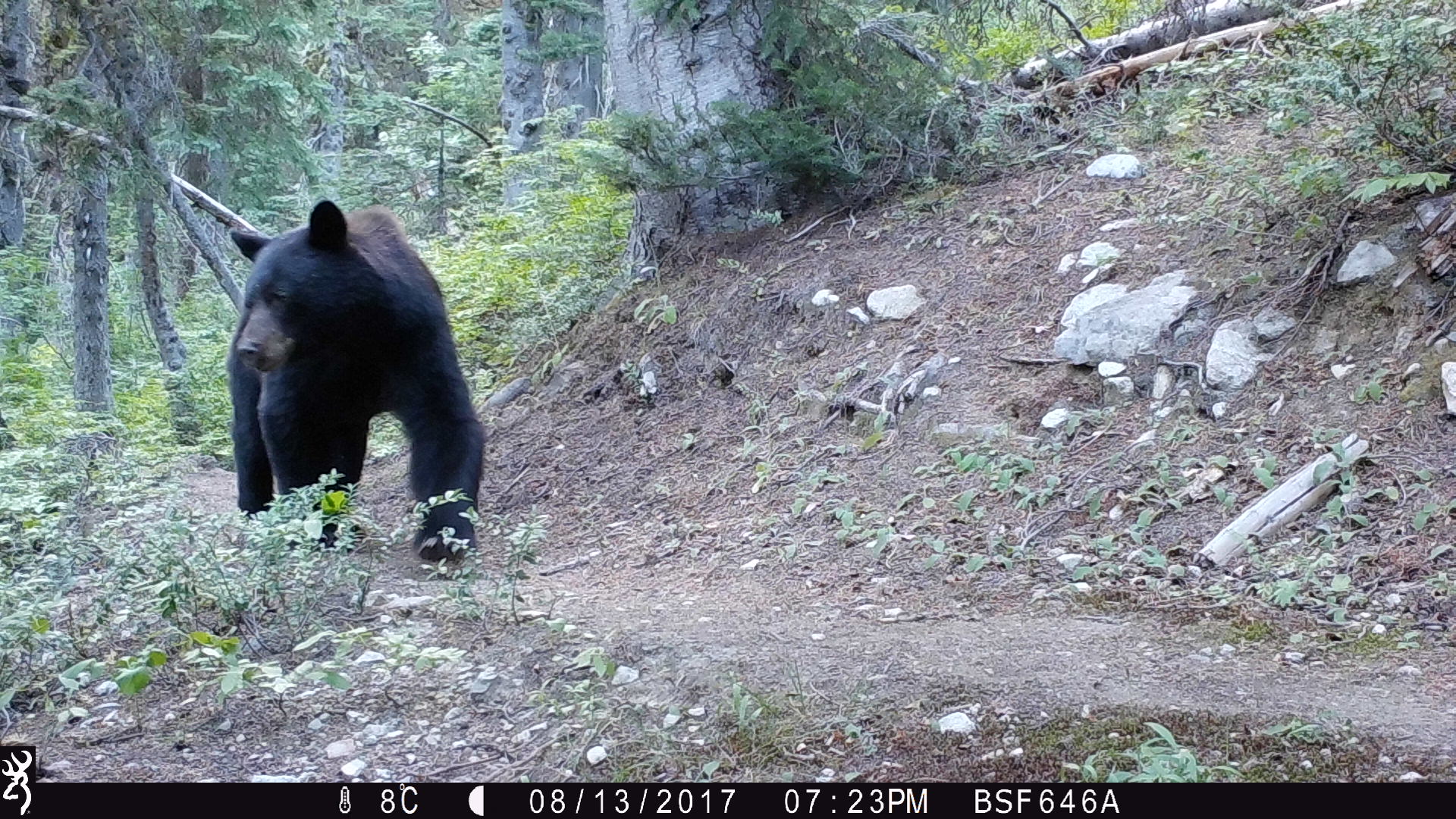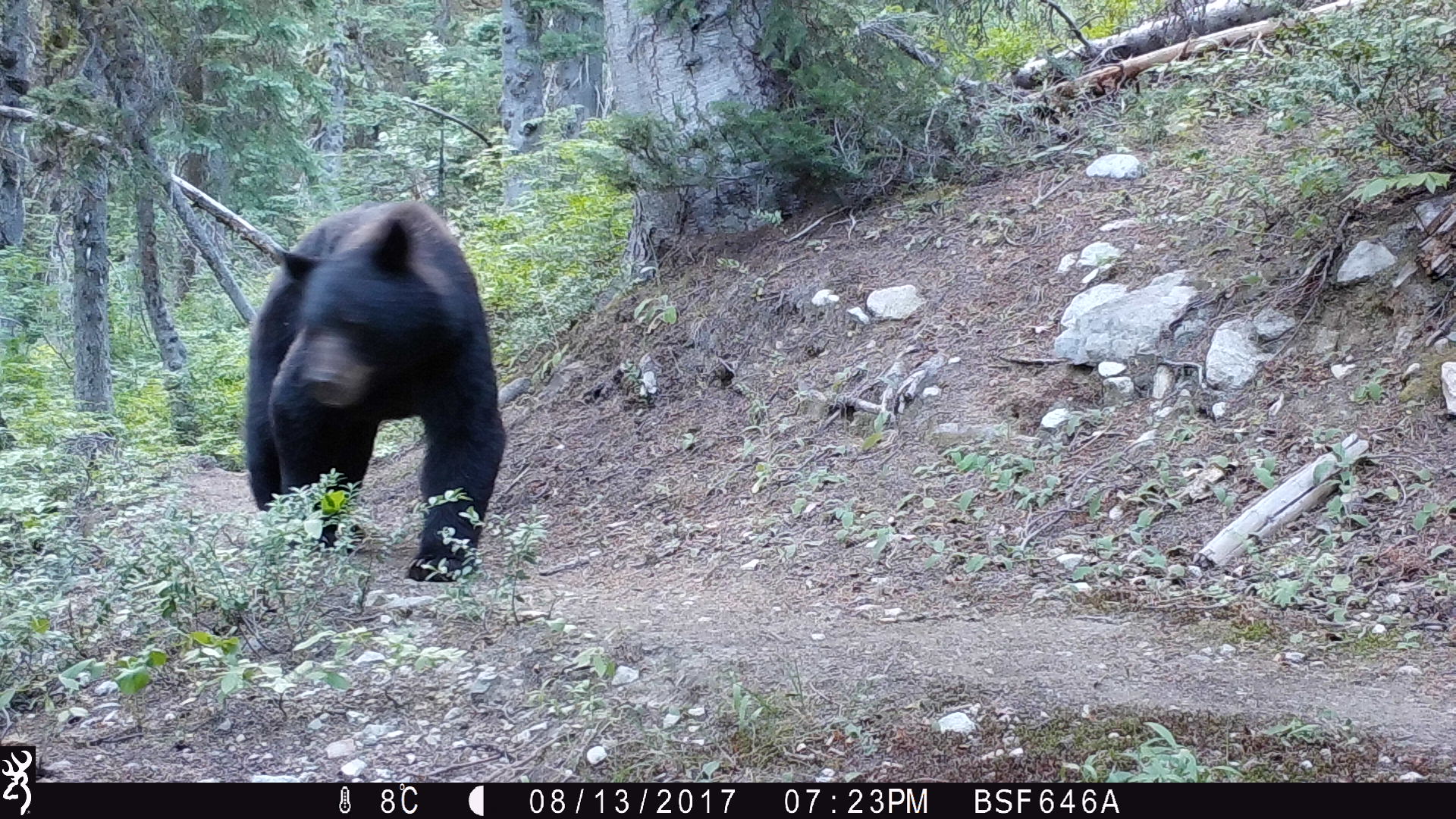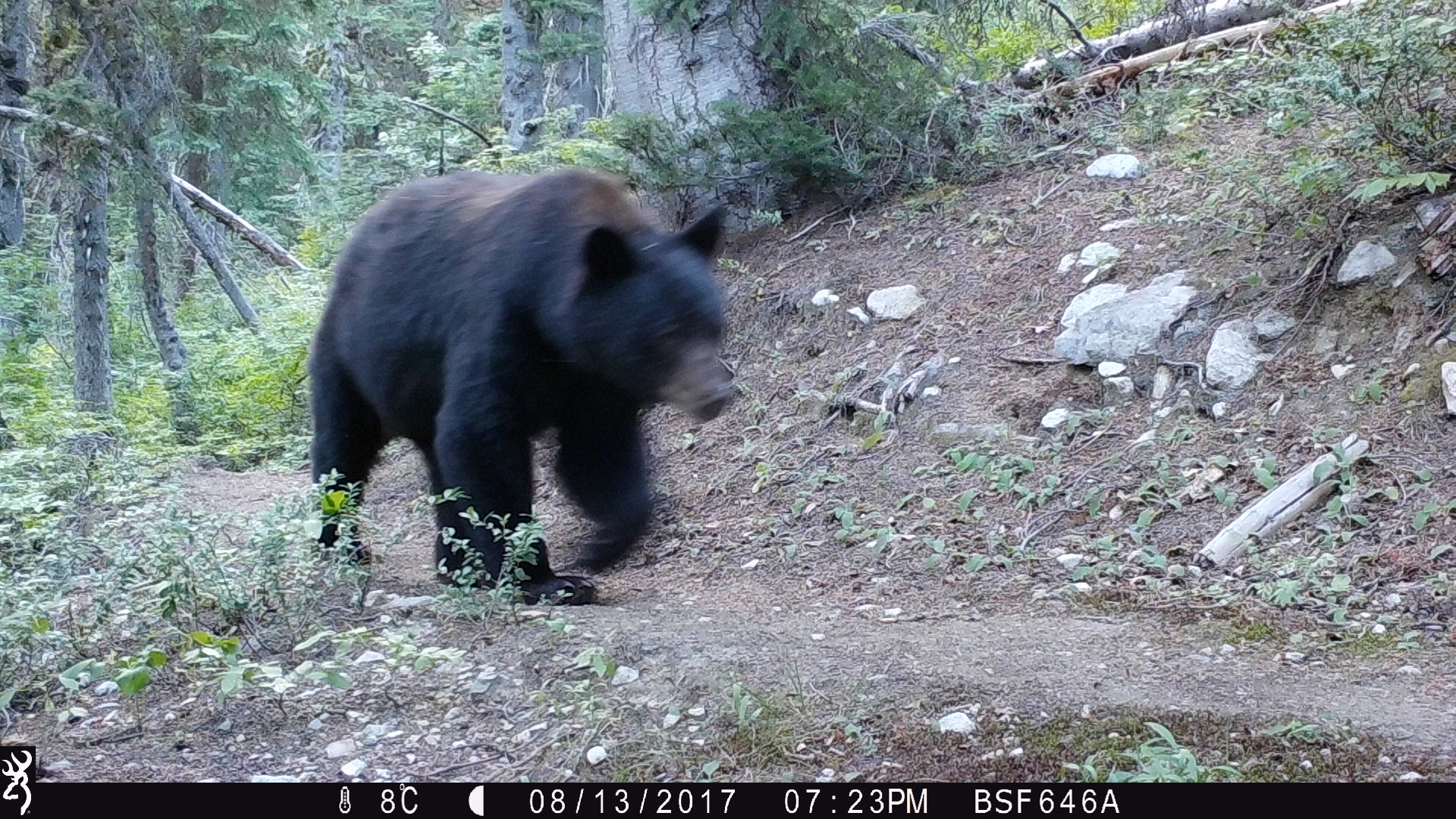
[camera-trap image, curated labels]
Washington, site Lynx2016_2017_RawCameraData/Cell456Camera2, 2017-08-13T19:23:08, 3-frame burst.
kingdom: Animalia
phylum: Chordata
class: Mammalia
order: Carnivora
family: Ursidae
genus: Ursus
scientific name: Ursus americanus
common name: american black bear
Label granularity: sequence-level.